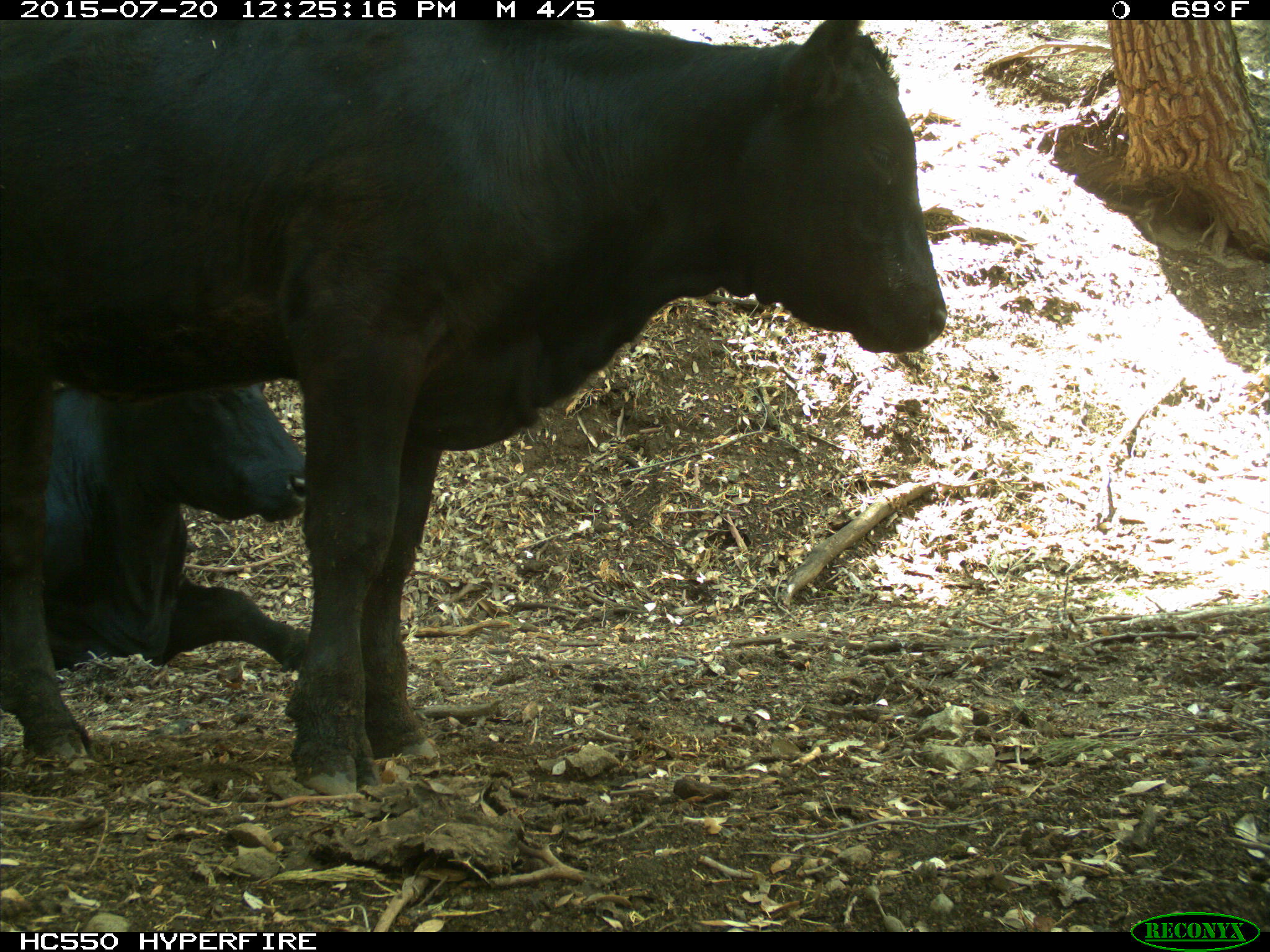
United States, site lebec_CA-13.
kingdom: Animalia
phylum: Chordata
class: Mammalia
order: Artiodactyla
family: Bovidae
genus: Bos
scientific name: Bos taurus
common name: domestic cow